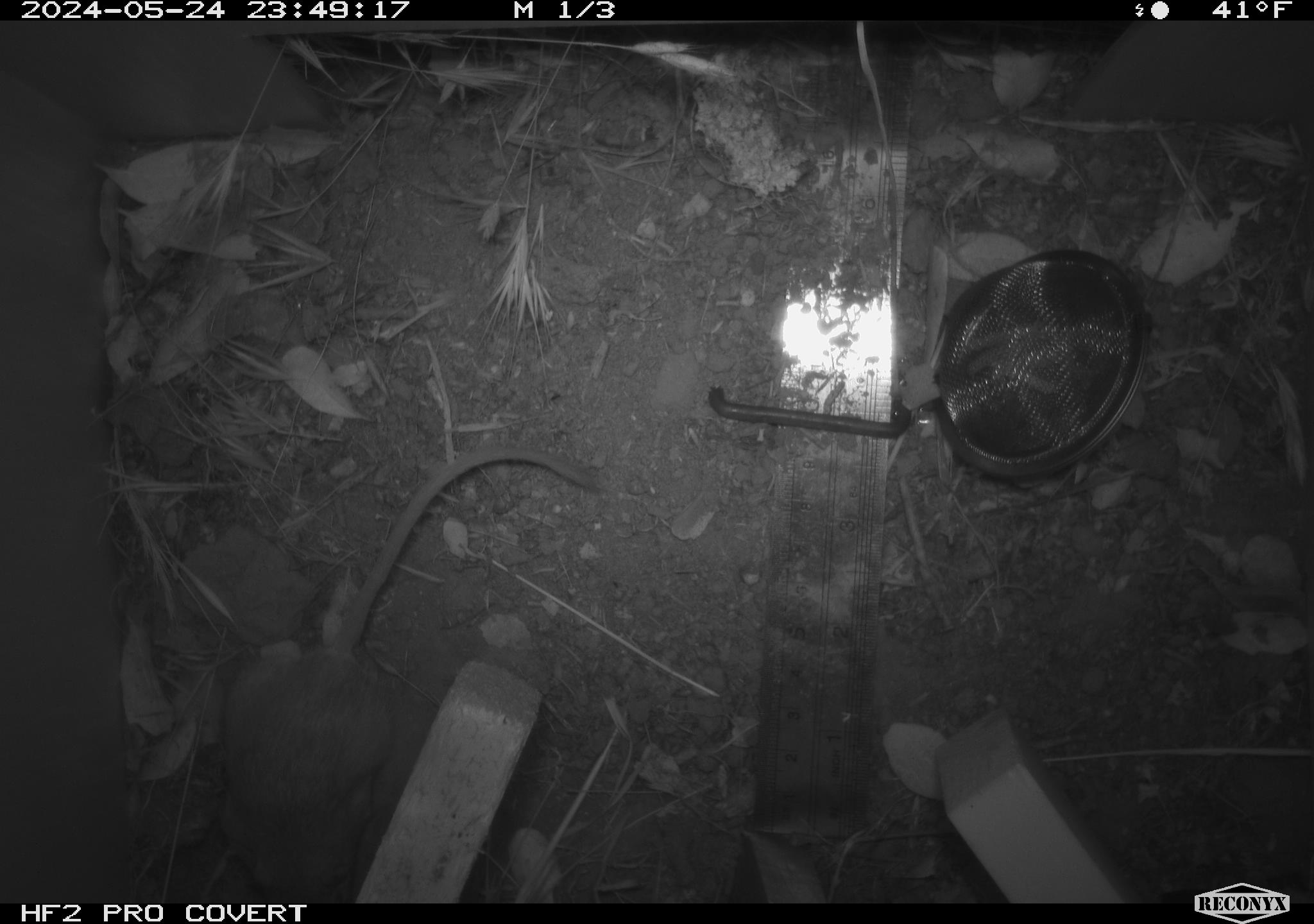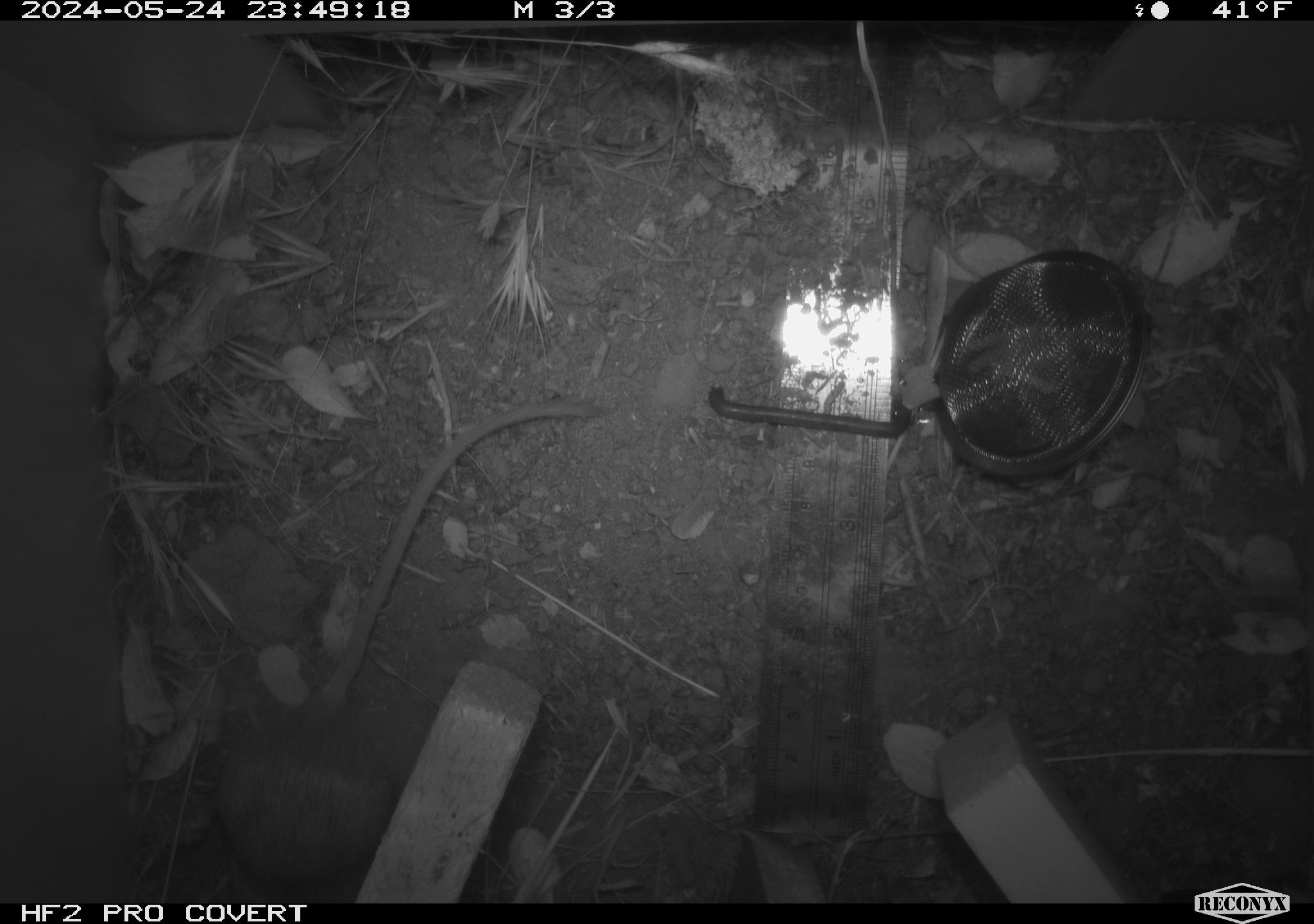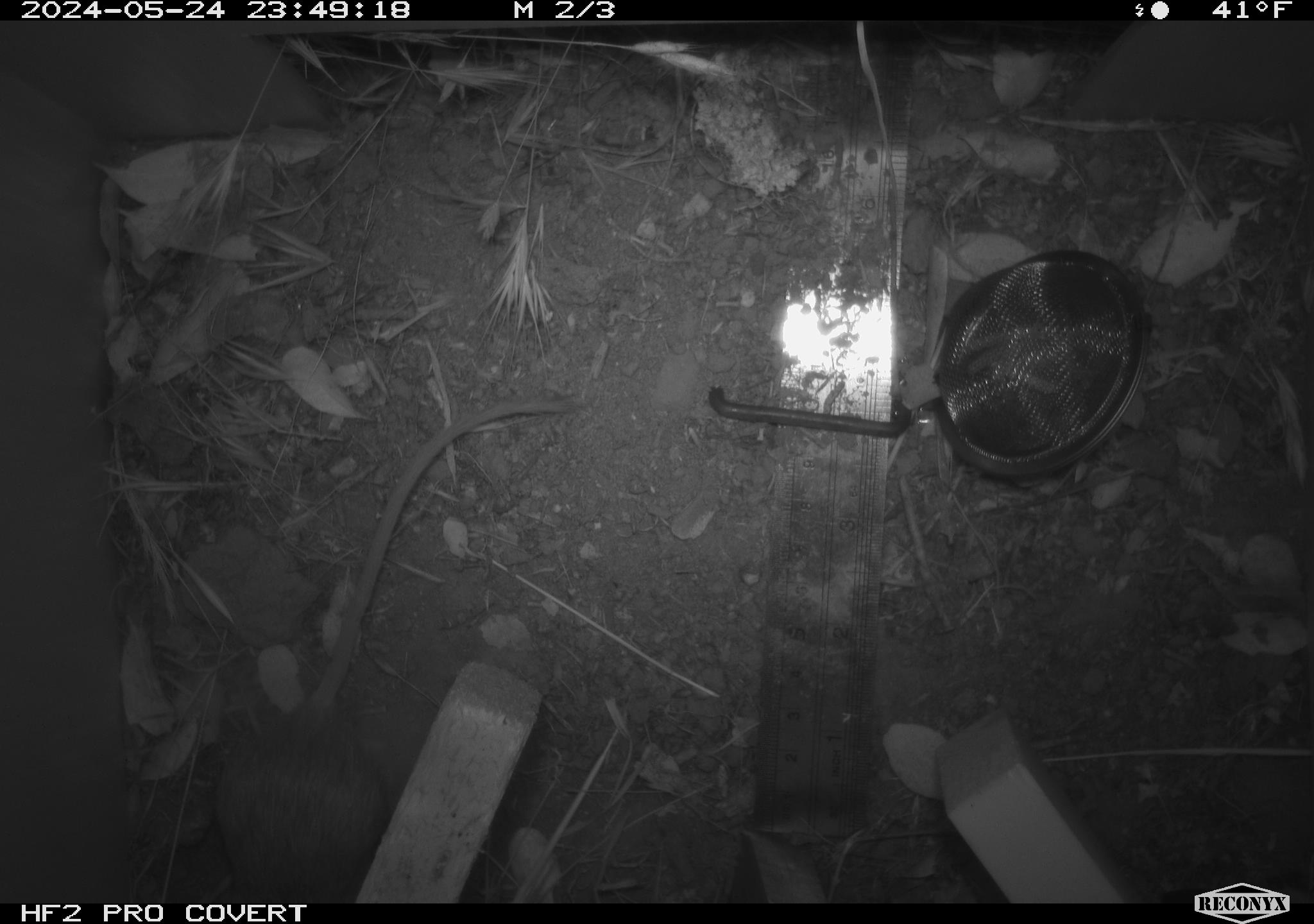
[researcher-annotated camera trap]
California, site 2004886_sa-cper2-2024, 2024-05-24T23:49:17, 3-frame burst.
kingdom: Animalia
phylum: Chordata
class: Mammalia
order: Rodentia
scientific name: Rodentia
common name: rodent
Rodent (Rodentia).